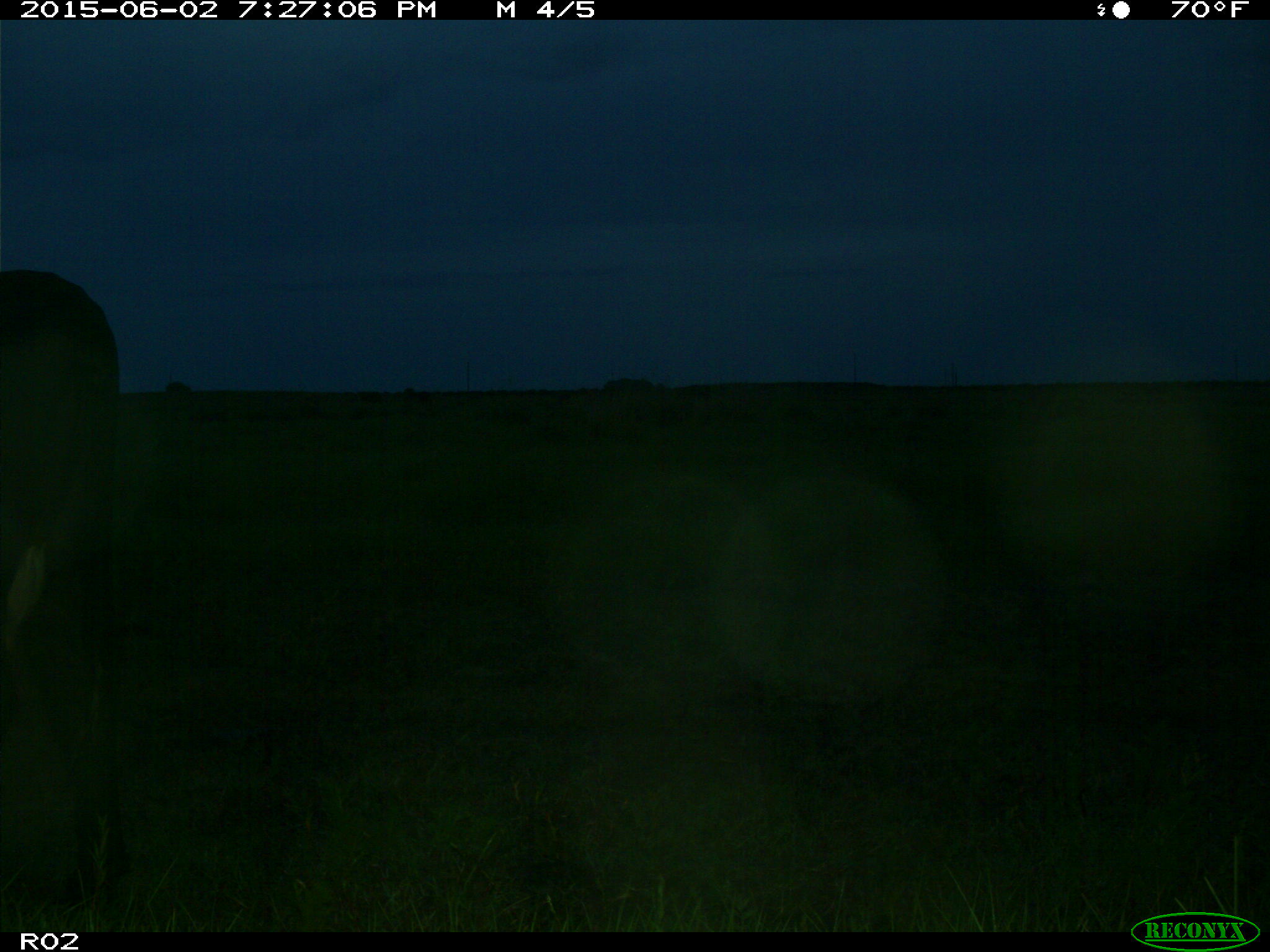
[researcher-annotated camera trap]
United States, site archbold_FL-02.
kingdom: Animalia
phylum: Chordata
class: Mammalia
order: Artiodactyla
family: Bovidae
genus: Bos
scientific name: Bos taurus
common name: domestic cow